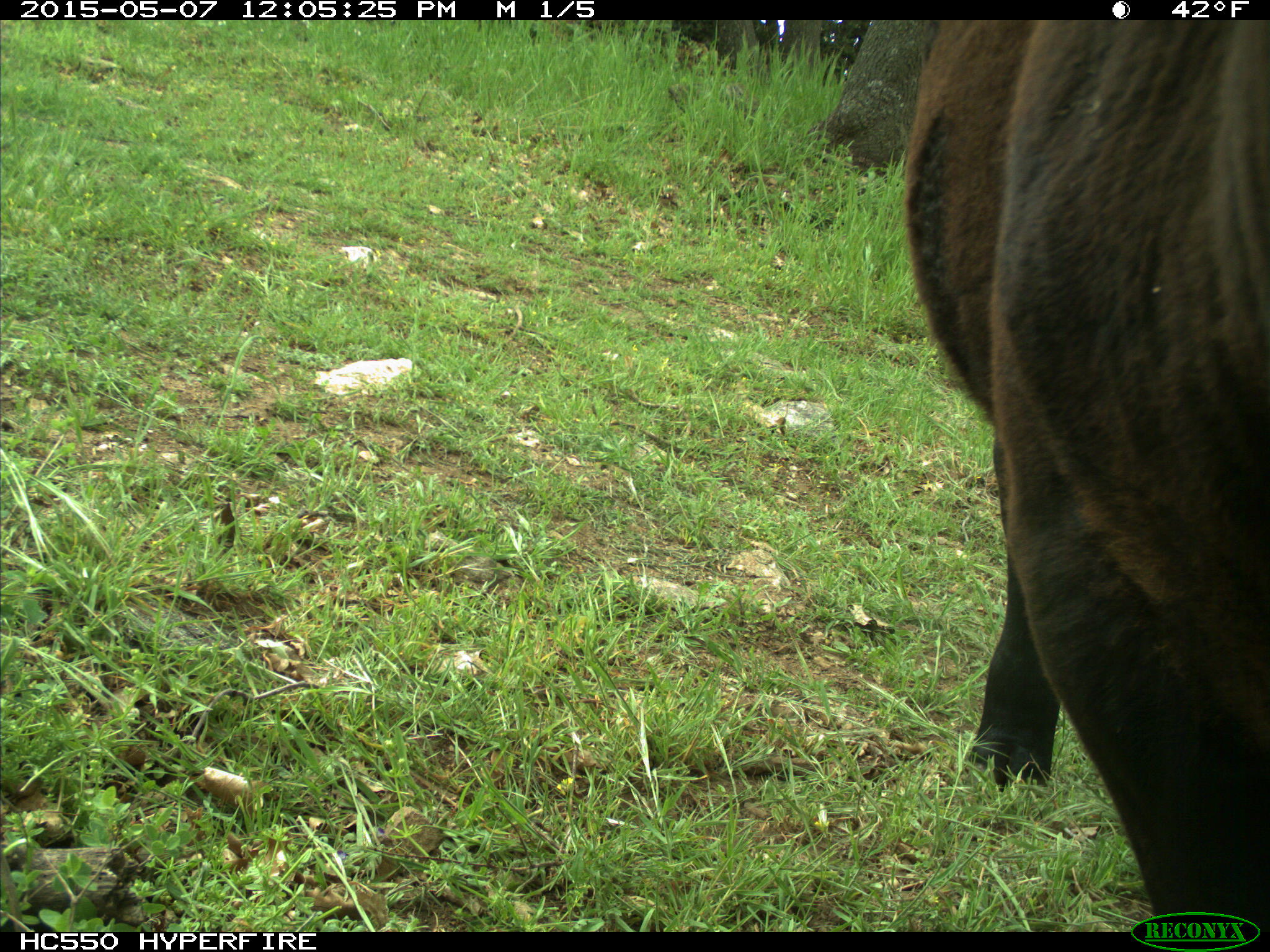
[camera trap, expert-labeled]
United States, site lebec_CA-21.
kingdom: Animalia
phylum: Chordata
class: Mammalia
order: Artiodactyla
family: Bovidae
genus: Bos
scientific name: Bos taurus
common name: domestic cow